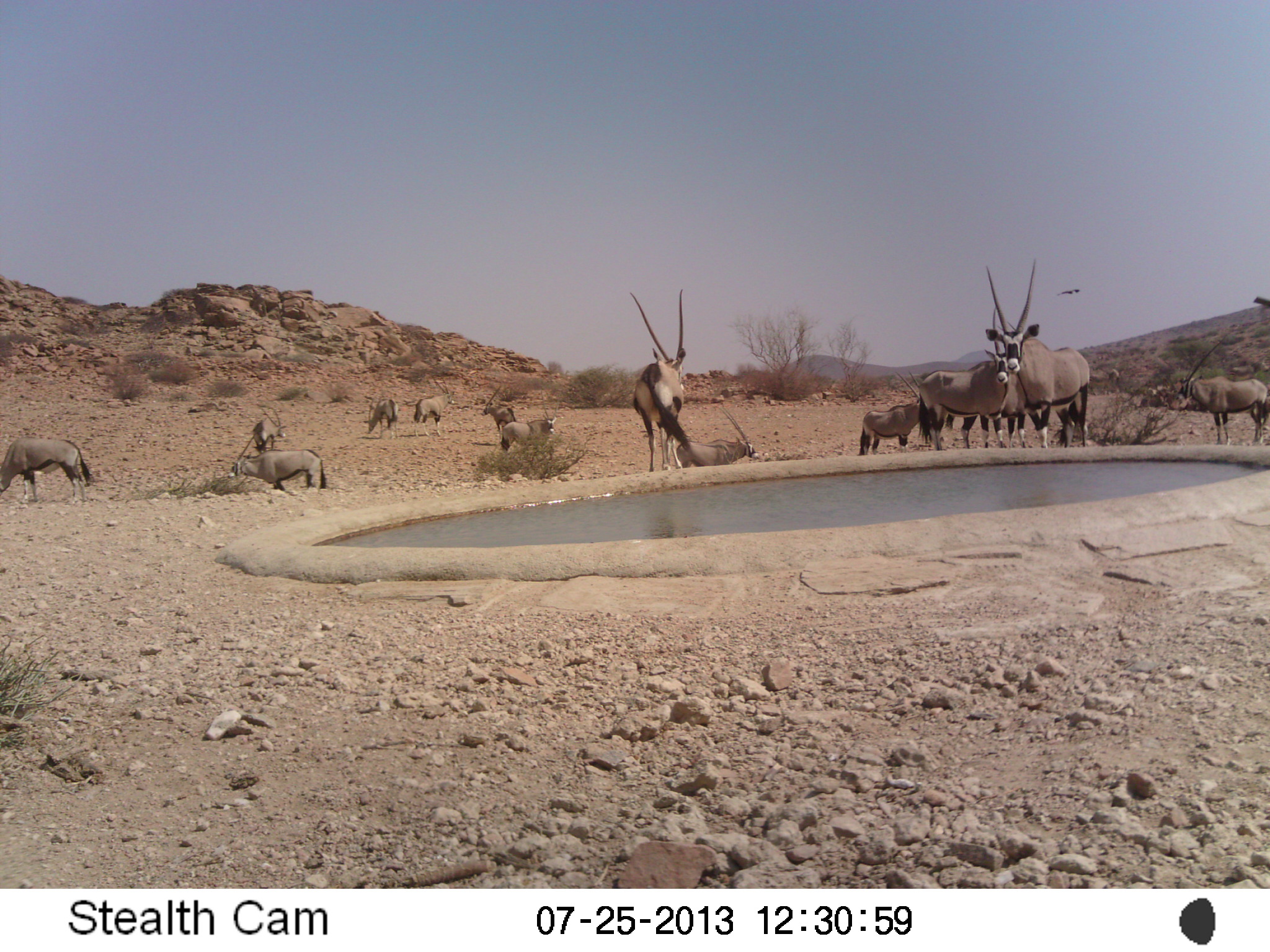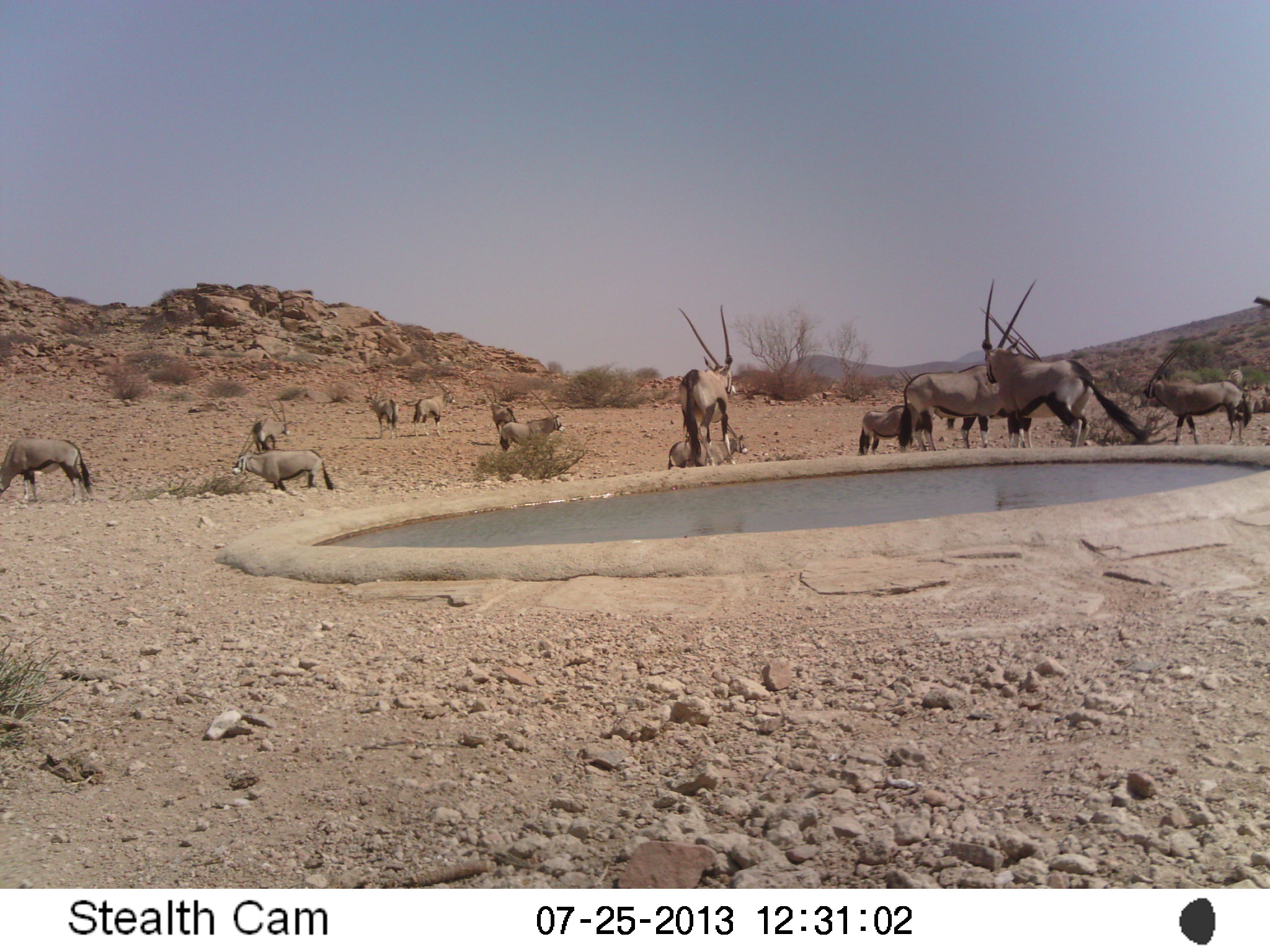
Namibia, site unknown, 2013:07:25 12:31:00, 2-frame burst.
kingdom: Animalia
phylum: Chordata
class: Mammalia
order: Artiodactyla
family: Bovidae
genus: Oryx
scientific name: Oryx gazella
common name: gemsbok